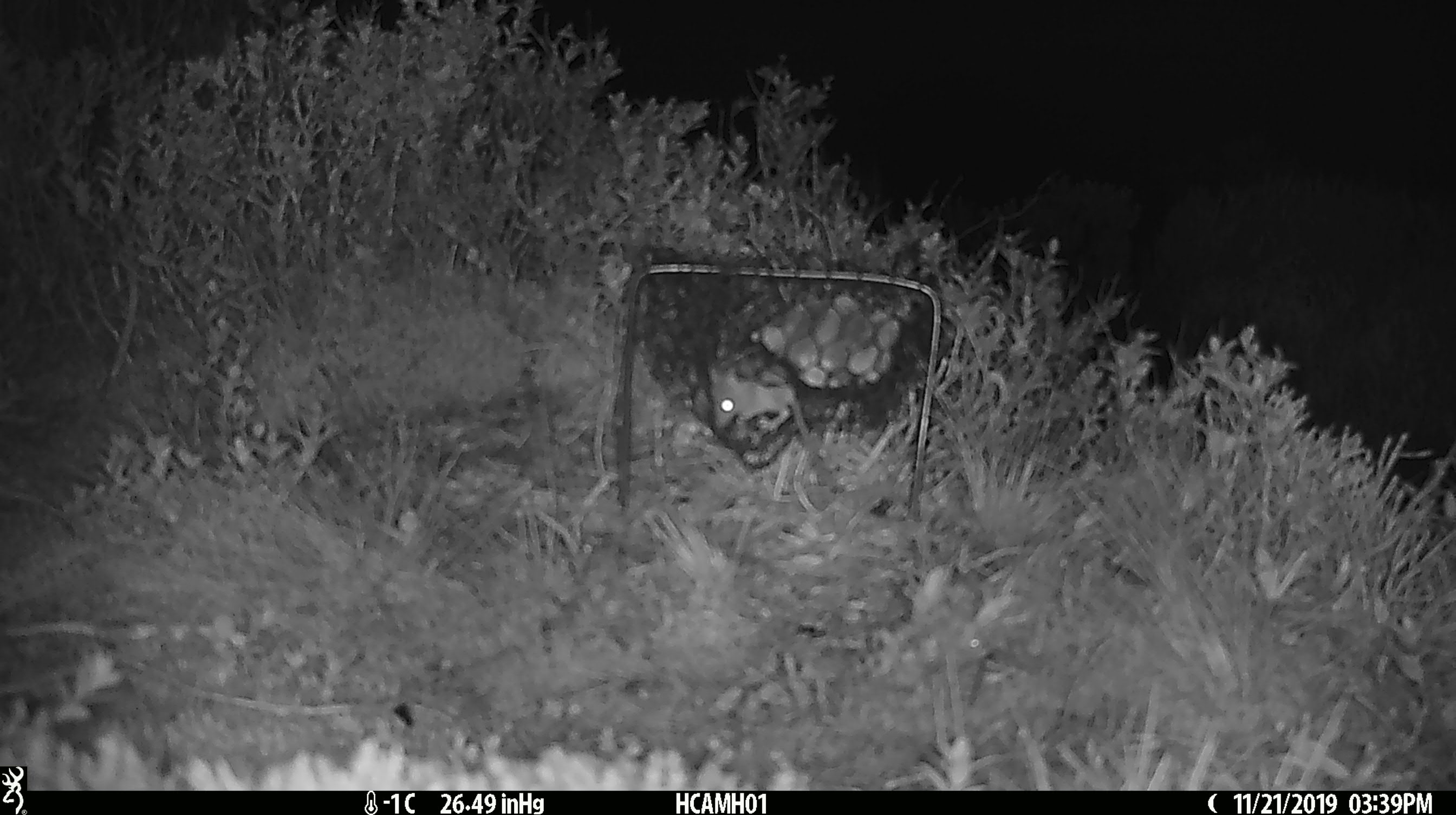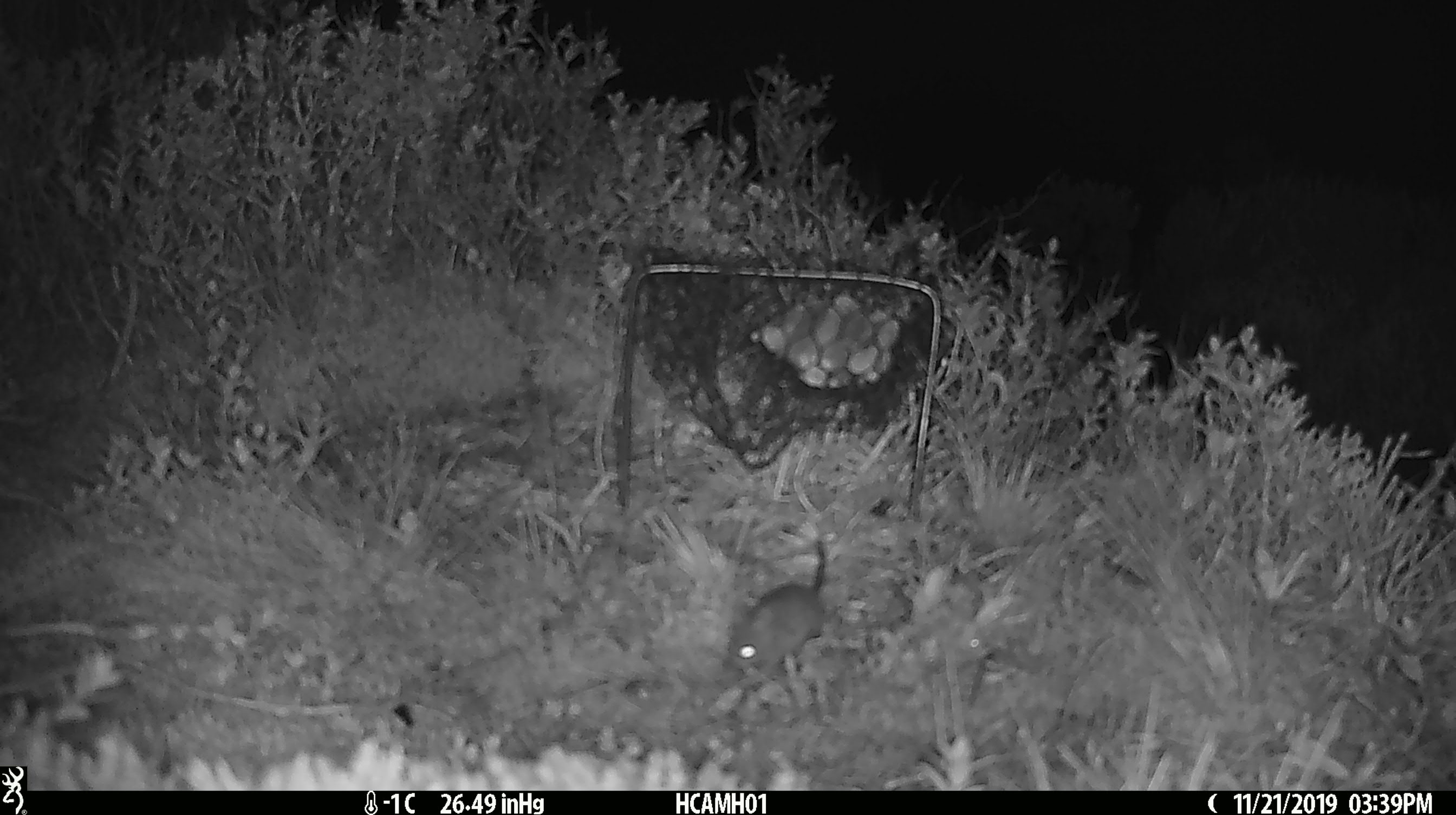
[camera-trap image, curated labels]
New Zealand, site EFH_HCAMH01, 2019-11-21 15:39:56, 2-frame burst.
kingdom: Animalia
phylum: Chordata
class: Mammalia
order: Rodentia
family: Muridae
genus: Mus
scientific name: Mus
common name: mouse